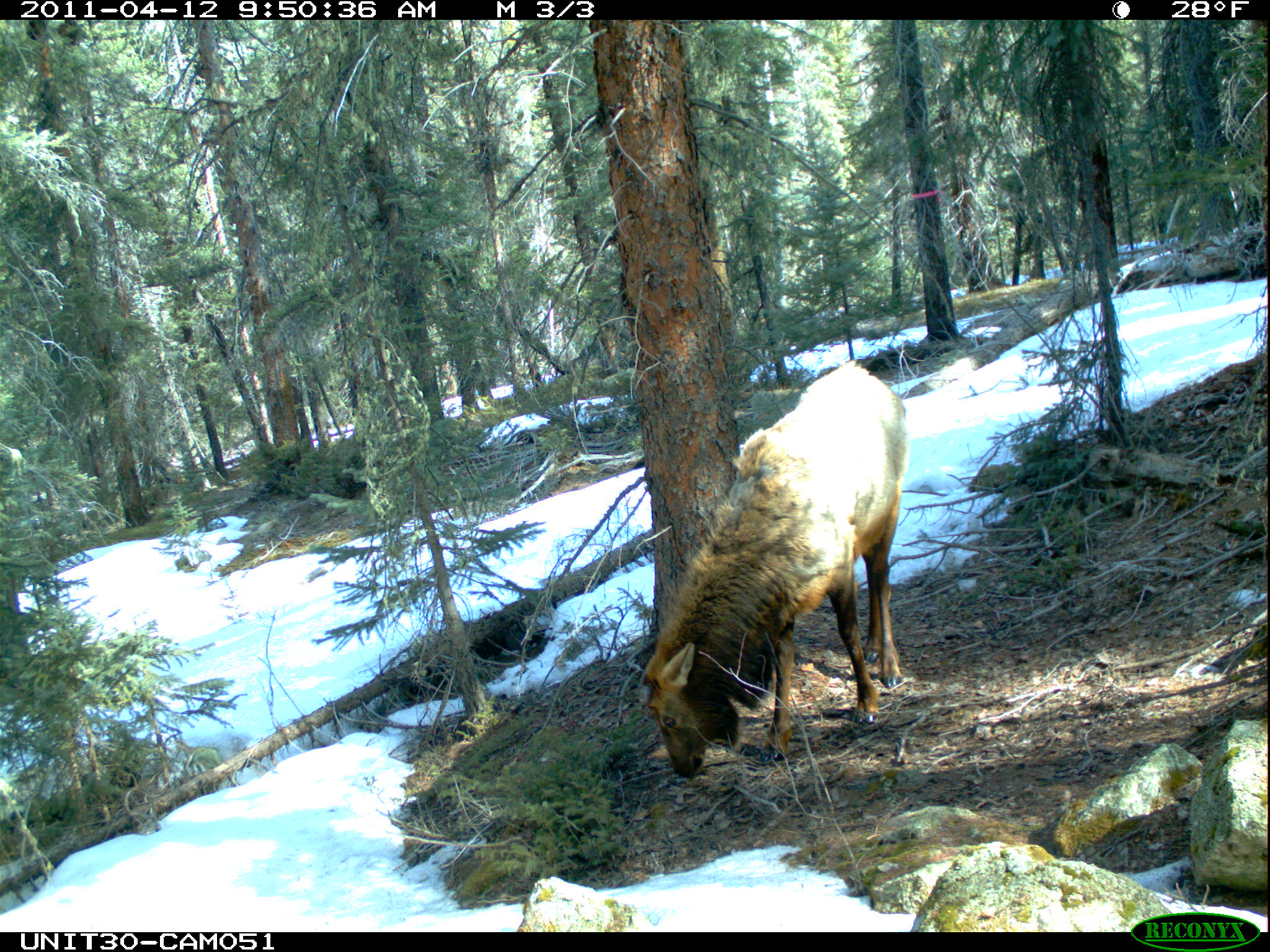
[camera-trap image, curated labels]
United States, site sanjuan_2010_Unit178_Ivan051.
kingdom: Animalia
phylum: Chordata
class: Mammalia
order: Artiodactyla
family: Cervidae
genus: Cervus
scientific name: Cervus elaphus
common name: red deer